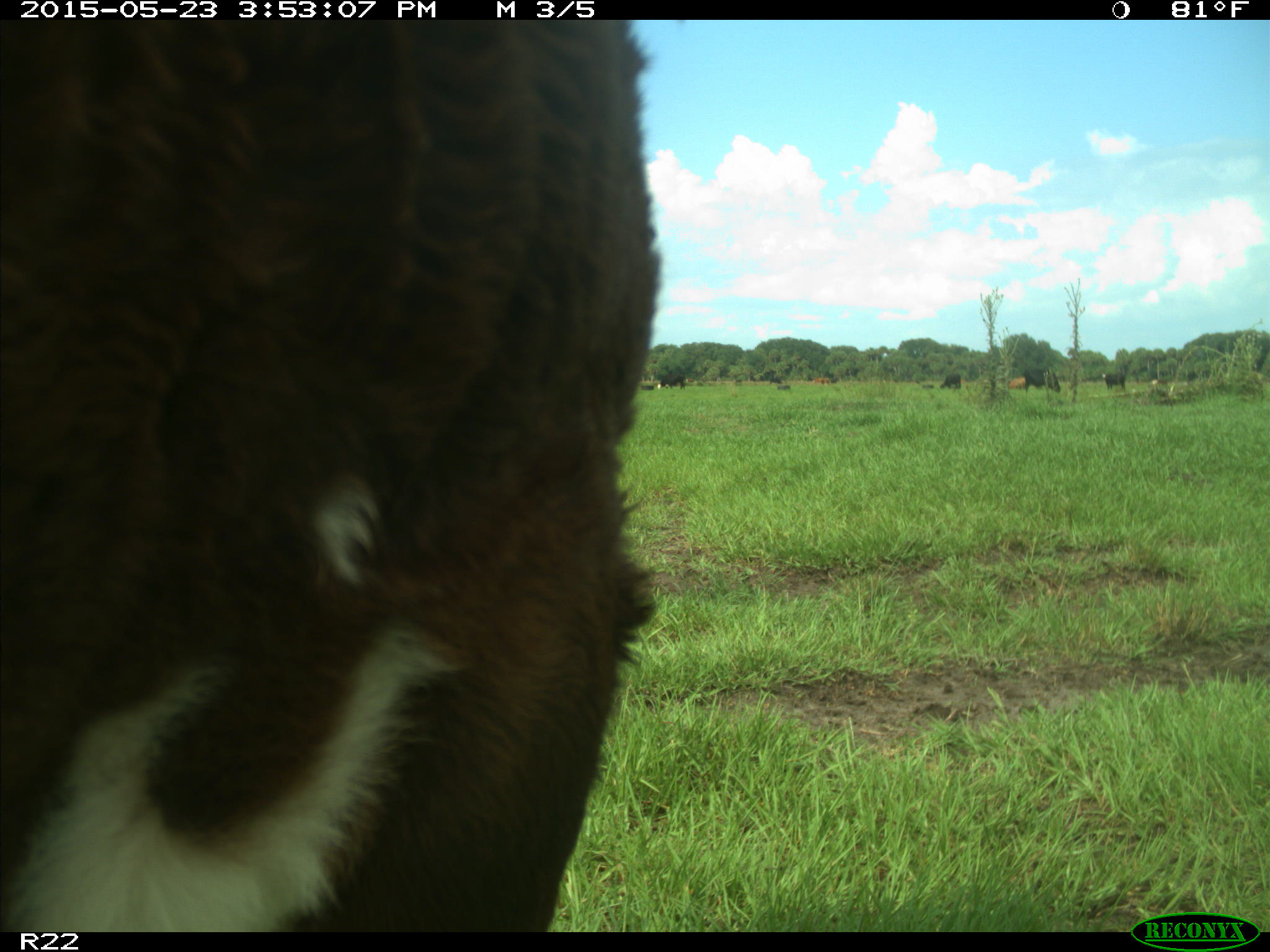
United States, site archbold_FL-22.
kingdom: Animalia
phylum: Chordata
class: Mammalia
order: Artiodactyla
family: Bovidae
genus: Bos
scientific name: Bos taurus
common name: domestic cow